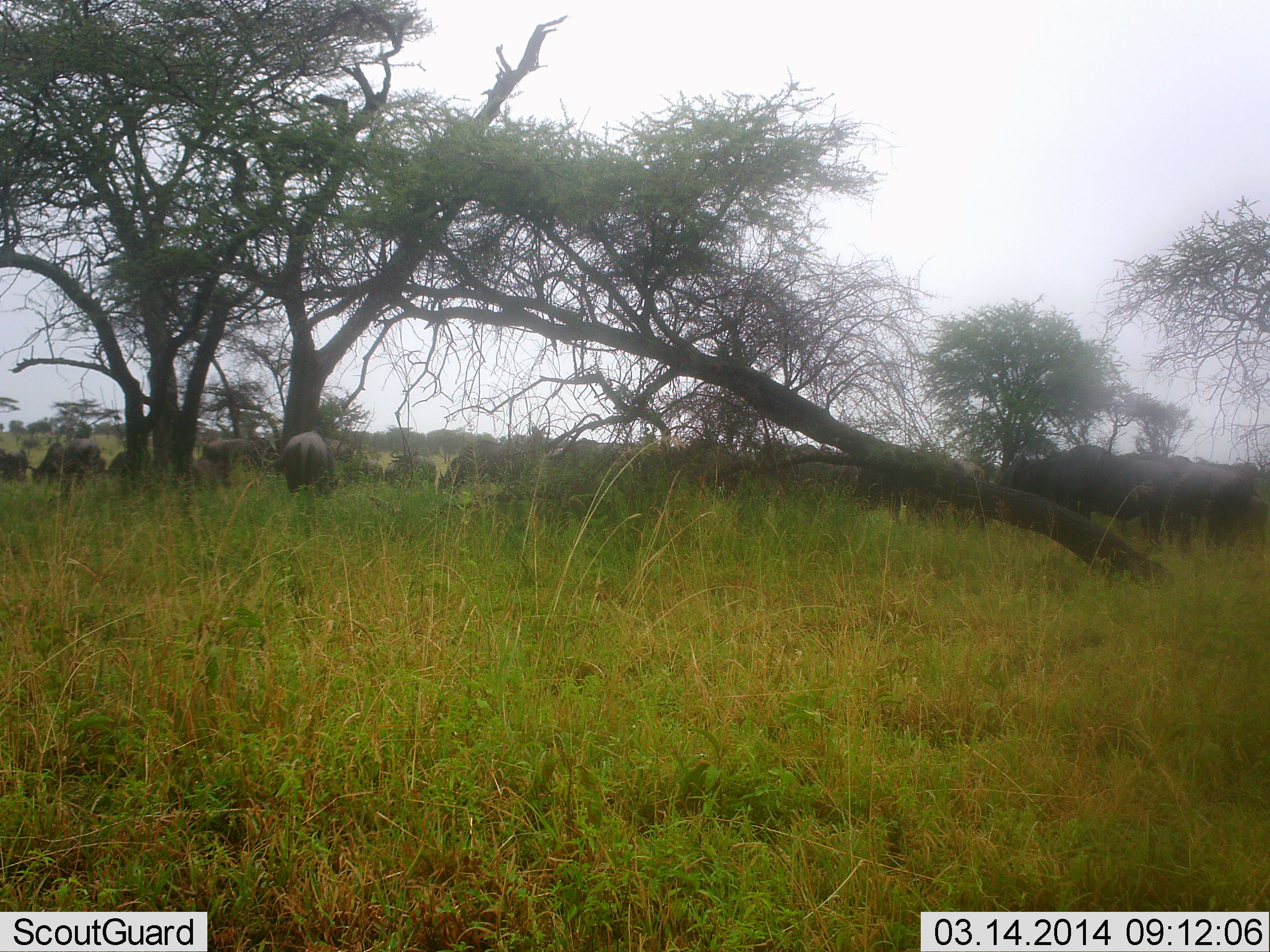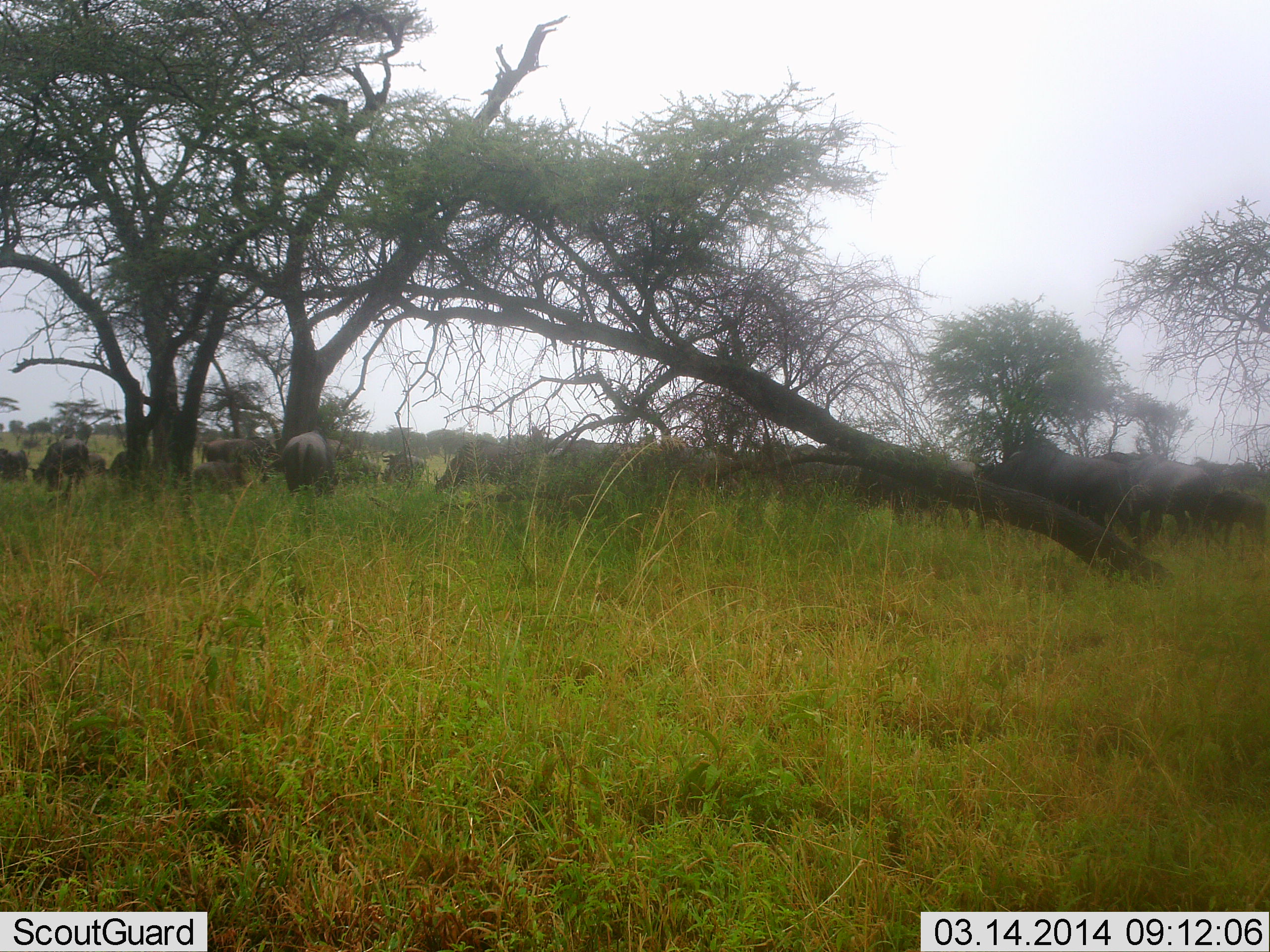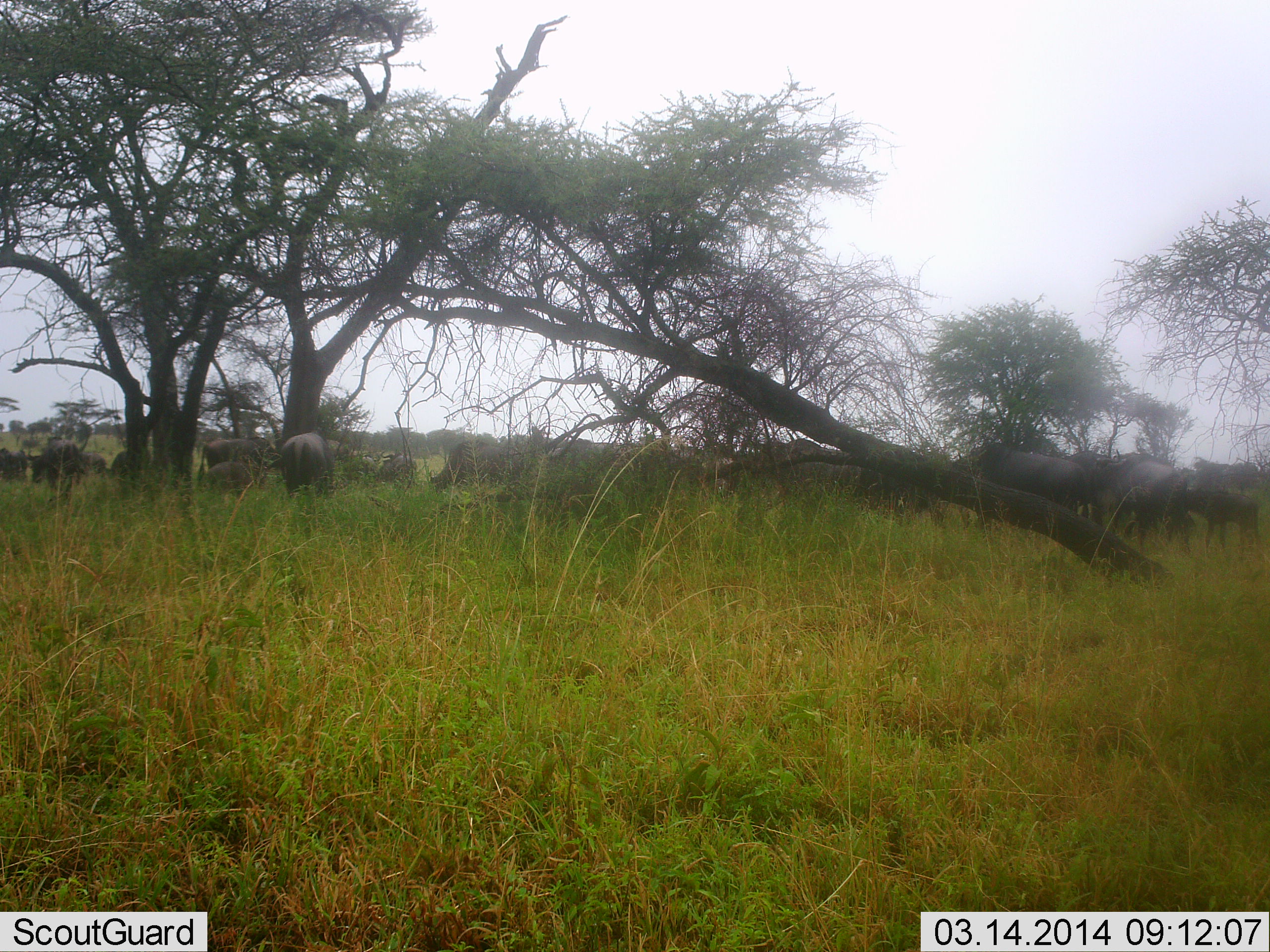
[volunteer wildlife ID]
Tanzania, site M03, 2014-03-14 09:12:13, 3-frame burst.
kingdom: Animalia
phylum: Chordata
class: Mammalia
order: Artiodactyla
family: Bovidae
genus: Connochaetes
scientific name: Connochaetes taurinus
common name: blue wildebeest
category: wildebeest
Wildebeest (blue wildebeest) (Connochaetes taurinus), count 11-50. Behavior (volunteer vote fractions): standing 20%, resting 0%, moving 70%, interacting 0%. Young present (vote fraction): 30%. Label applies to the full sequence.